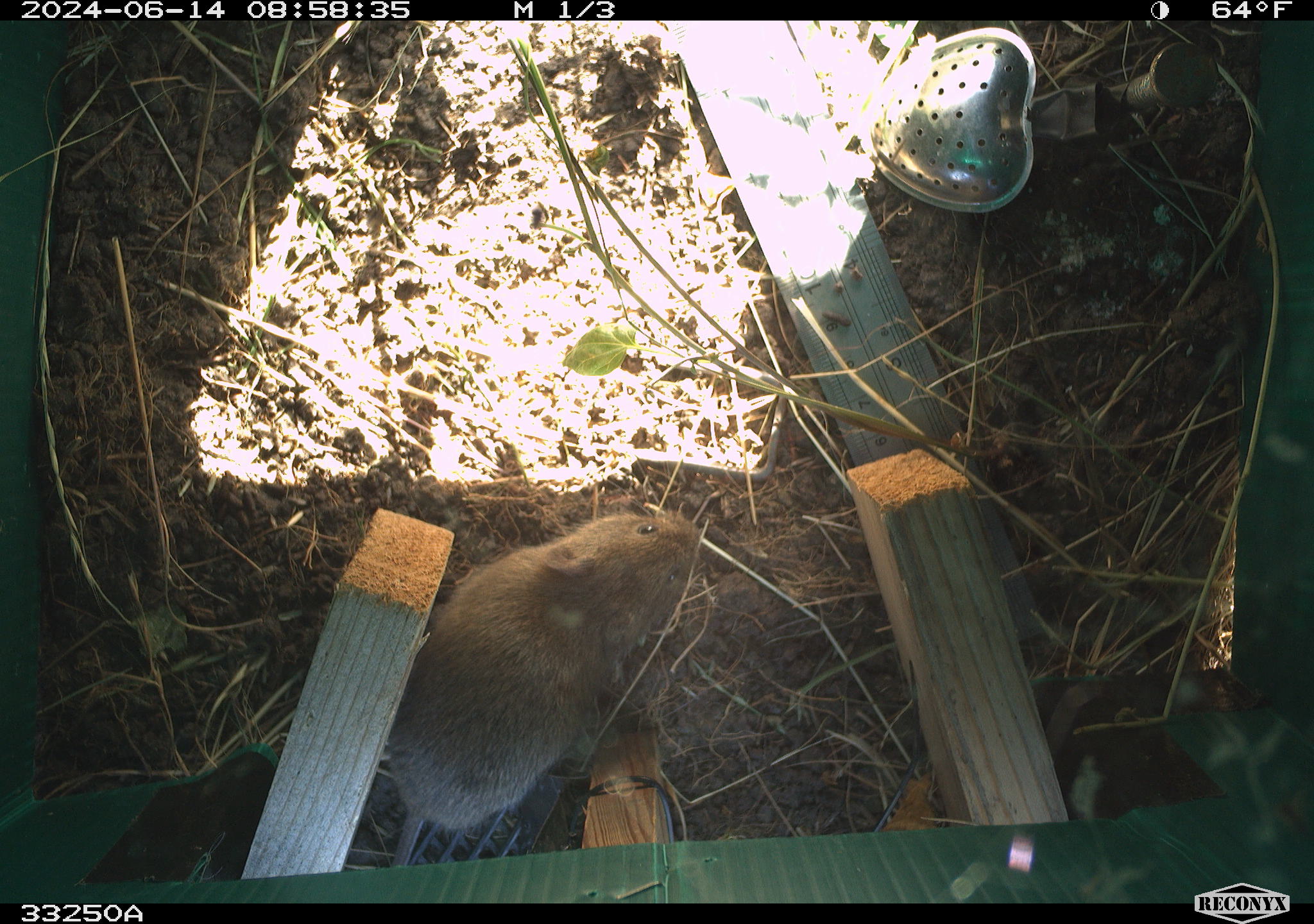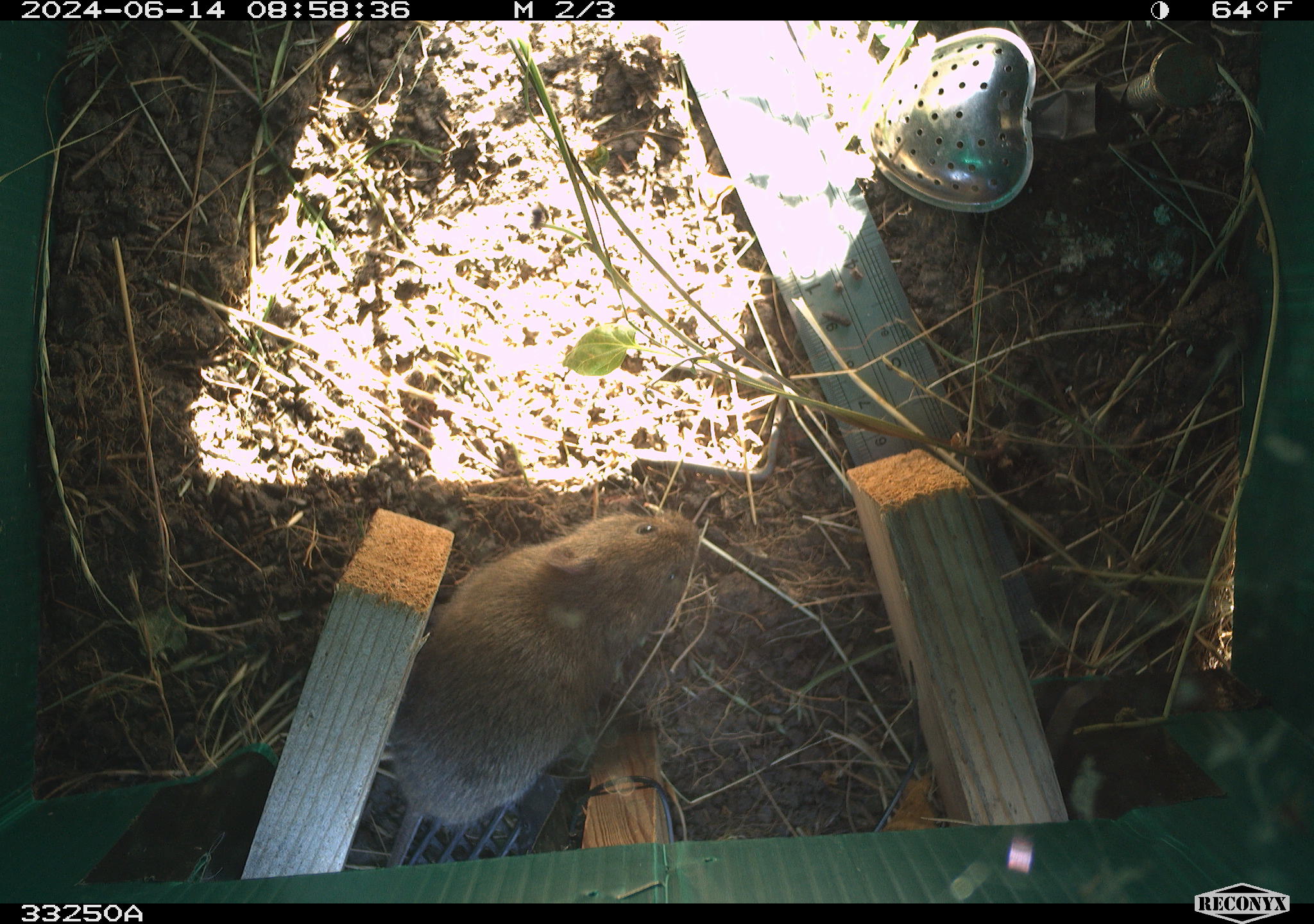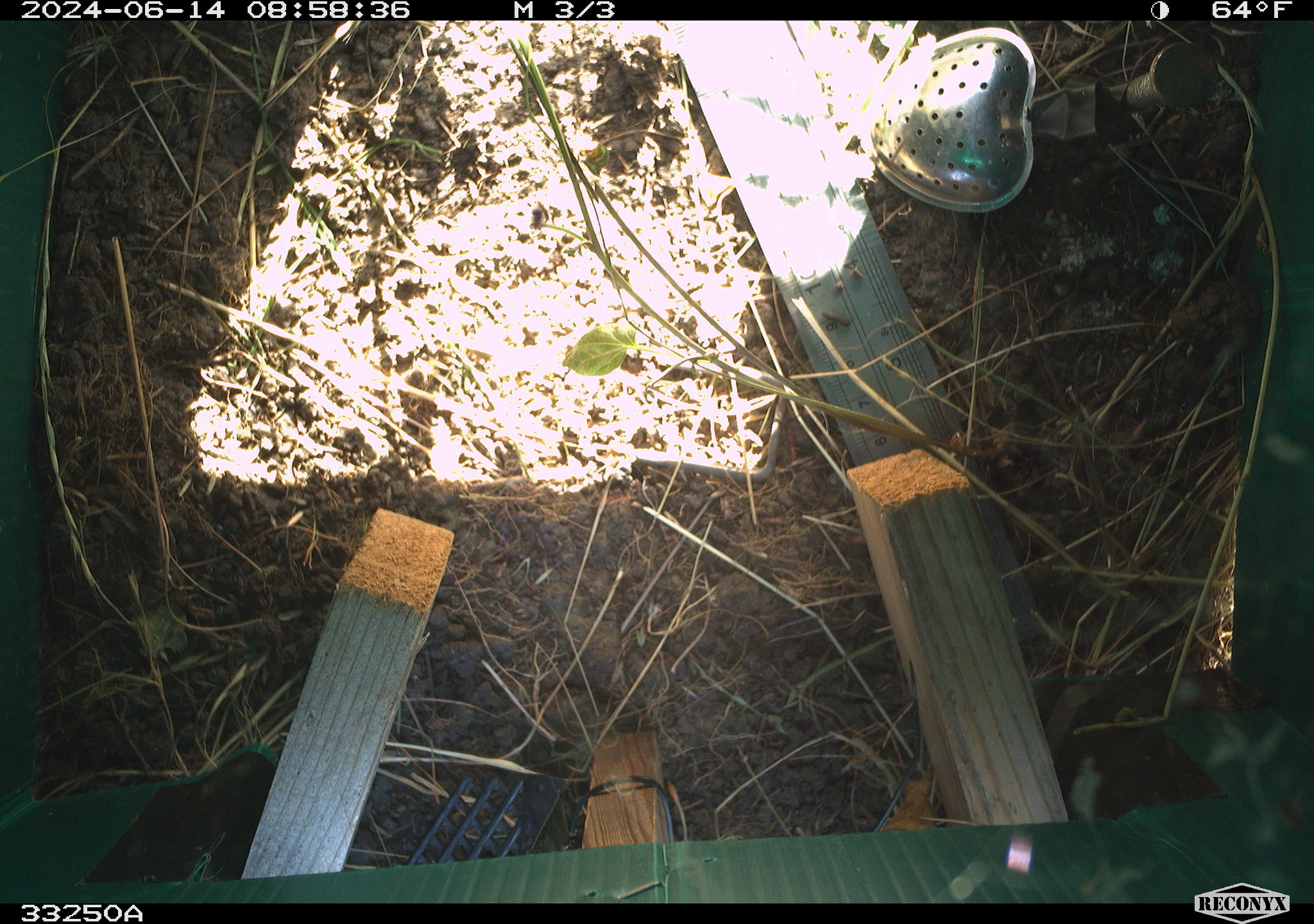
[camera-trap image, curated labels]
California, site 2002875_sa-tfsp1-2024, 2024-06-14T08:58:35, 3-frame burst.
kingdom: Animalia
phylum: Chordata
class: Mammalia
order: Rodentia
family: Cricetidae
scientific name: Arvicolinae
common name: voles, lemmings, and muskrats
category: arvicolinae subfamily